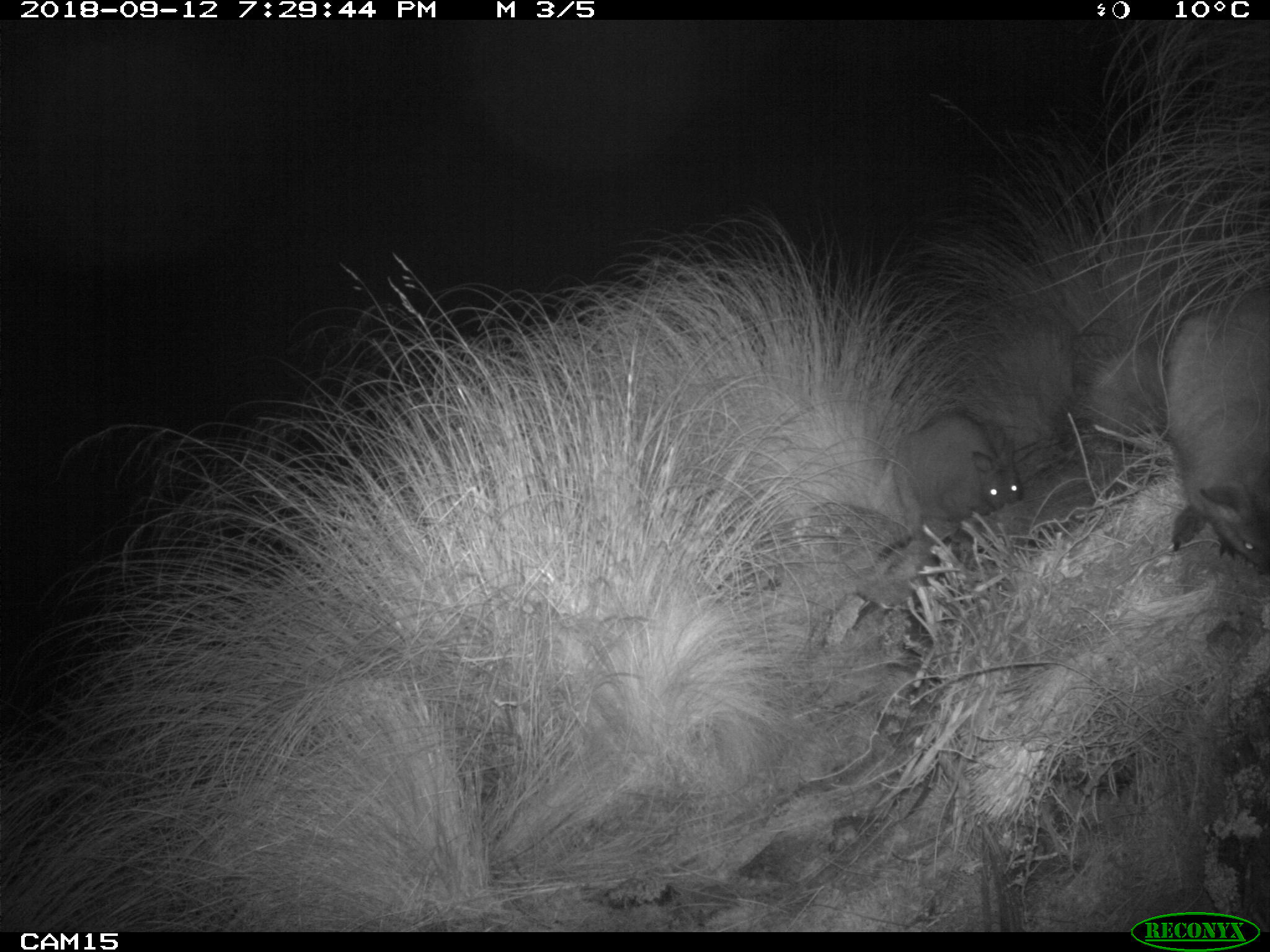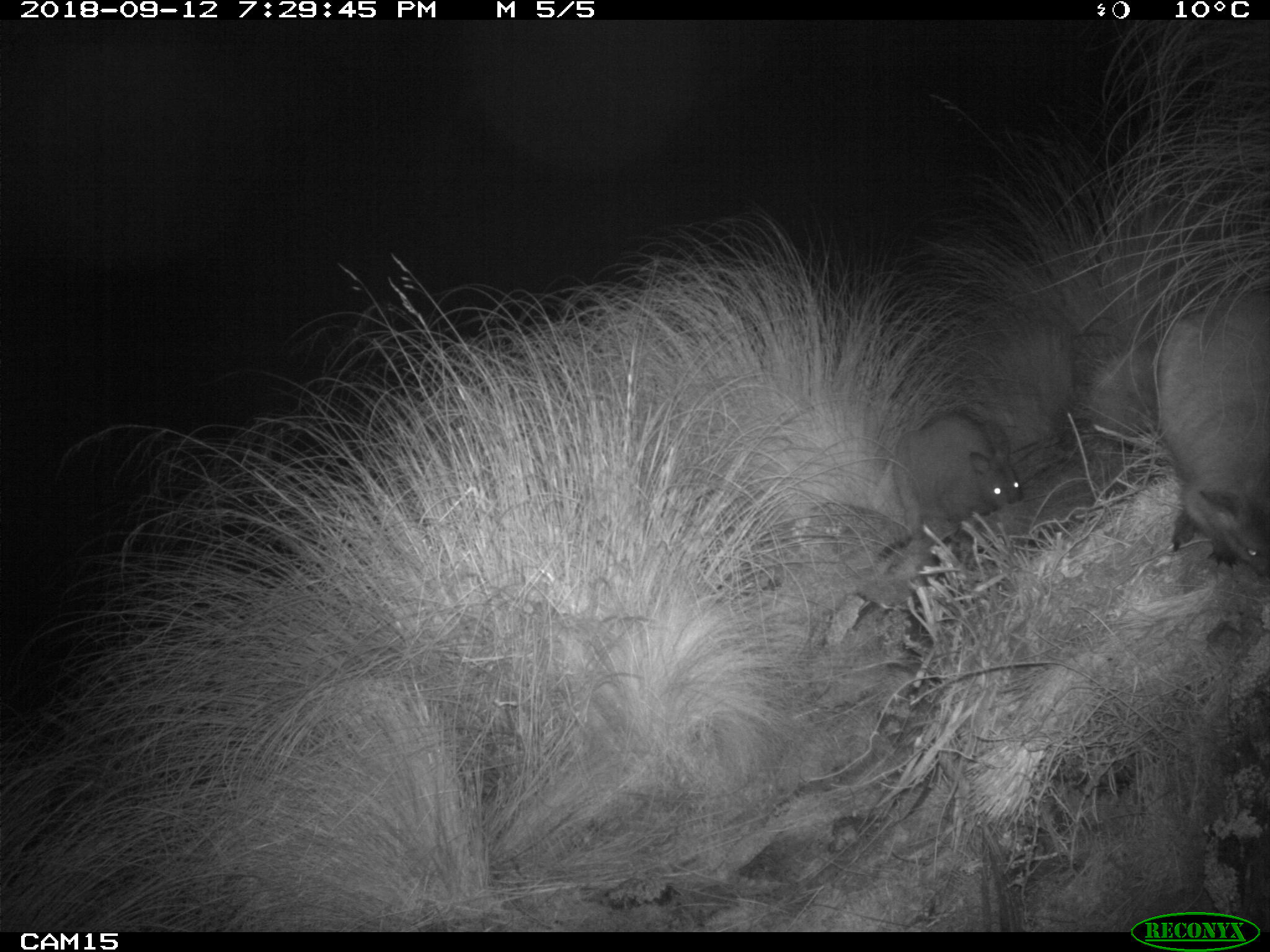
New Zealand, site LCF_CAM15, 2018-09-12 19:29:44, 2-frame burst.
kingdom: Animalia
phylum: Chordata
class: Mammalia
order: Diprotodontia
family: Macropodidae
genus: Notamacropus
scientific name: Notamacropus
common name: wallaby